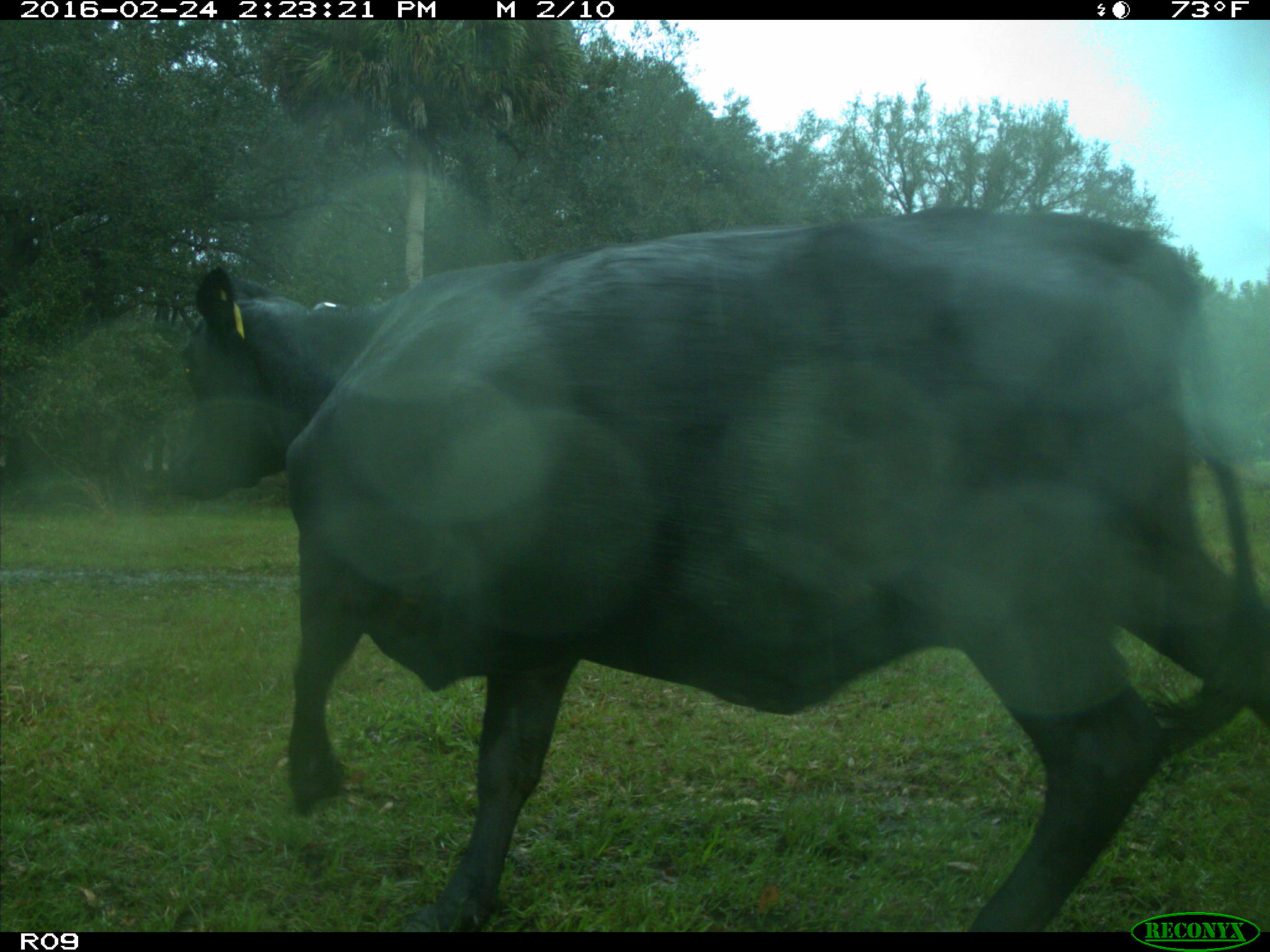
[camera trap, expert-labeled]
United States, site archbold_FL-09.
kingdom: Animalia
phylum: Chordata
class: Mammalia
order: Artiodactyla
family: Bovidae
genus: Bos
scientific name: Bos taurus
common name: domestic cow